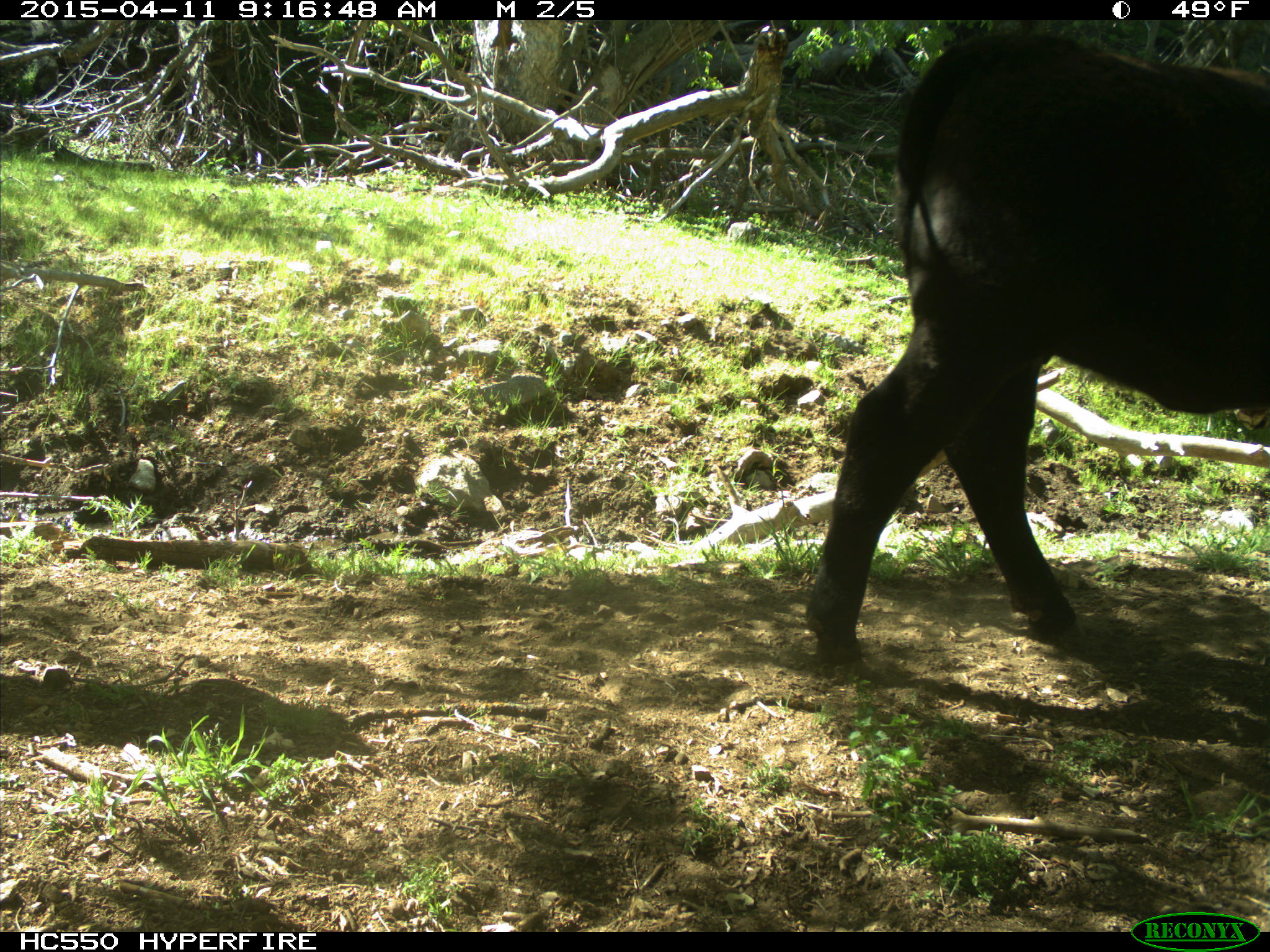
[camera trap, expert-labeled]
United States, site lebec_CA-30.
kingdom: Animalia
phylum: Chordata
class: Mammalia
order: Artiodactyla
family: Bovidae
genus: Bos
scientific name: Bos taurus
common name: domestic cow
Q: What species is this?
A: Bos taurus (domestic cow).